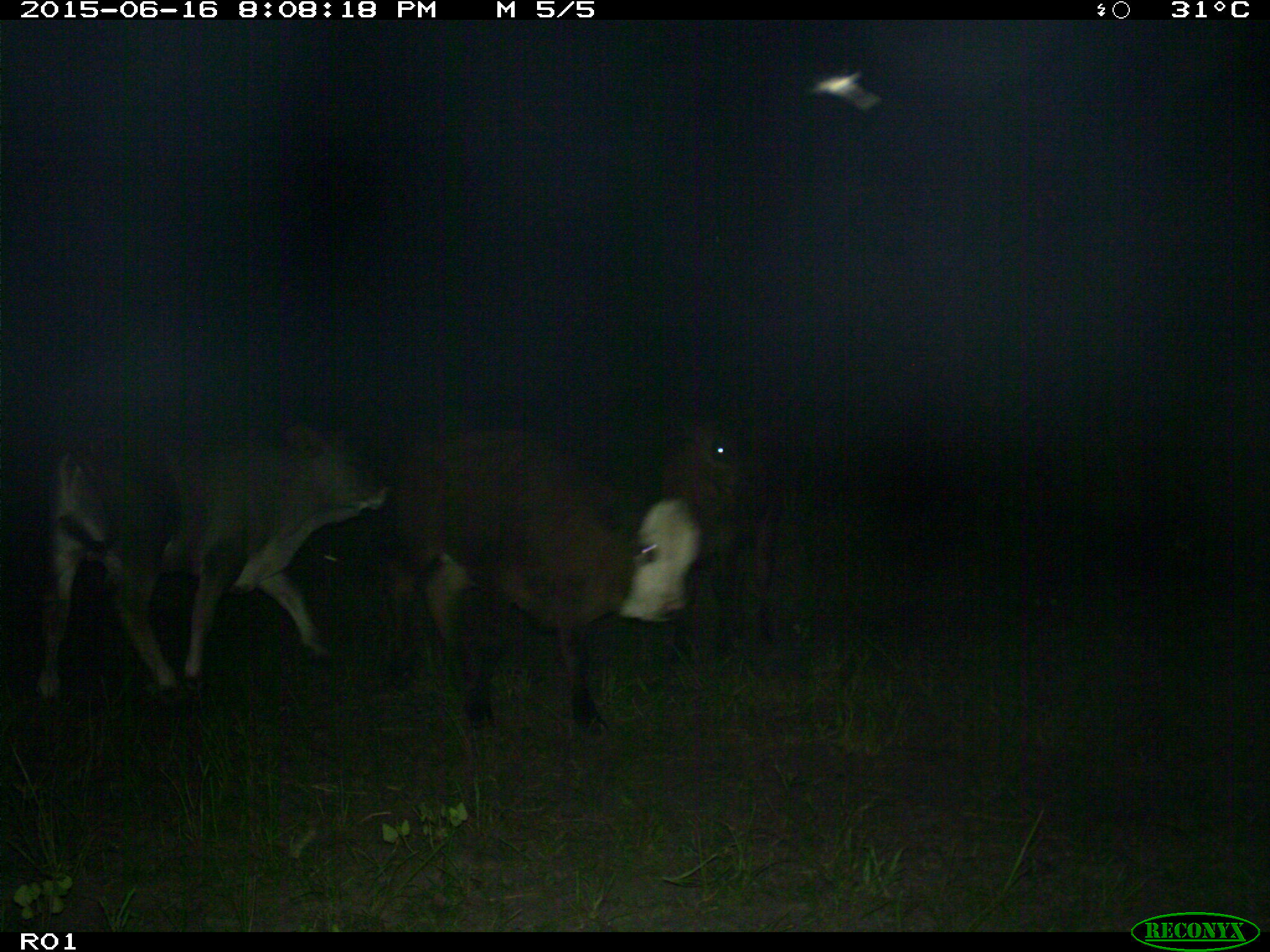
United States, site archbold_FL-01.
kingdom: Animalia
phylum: Chordata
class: Mammalia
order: Artiodactyla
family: Bovidae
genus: Bos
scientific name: Bos taurus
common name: domestic cow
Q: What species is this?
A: Bos taurus (domestic cow).